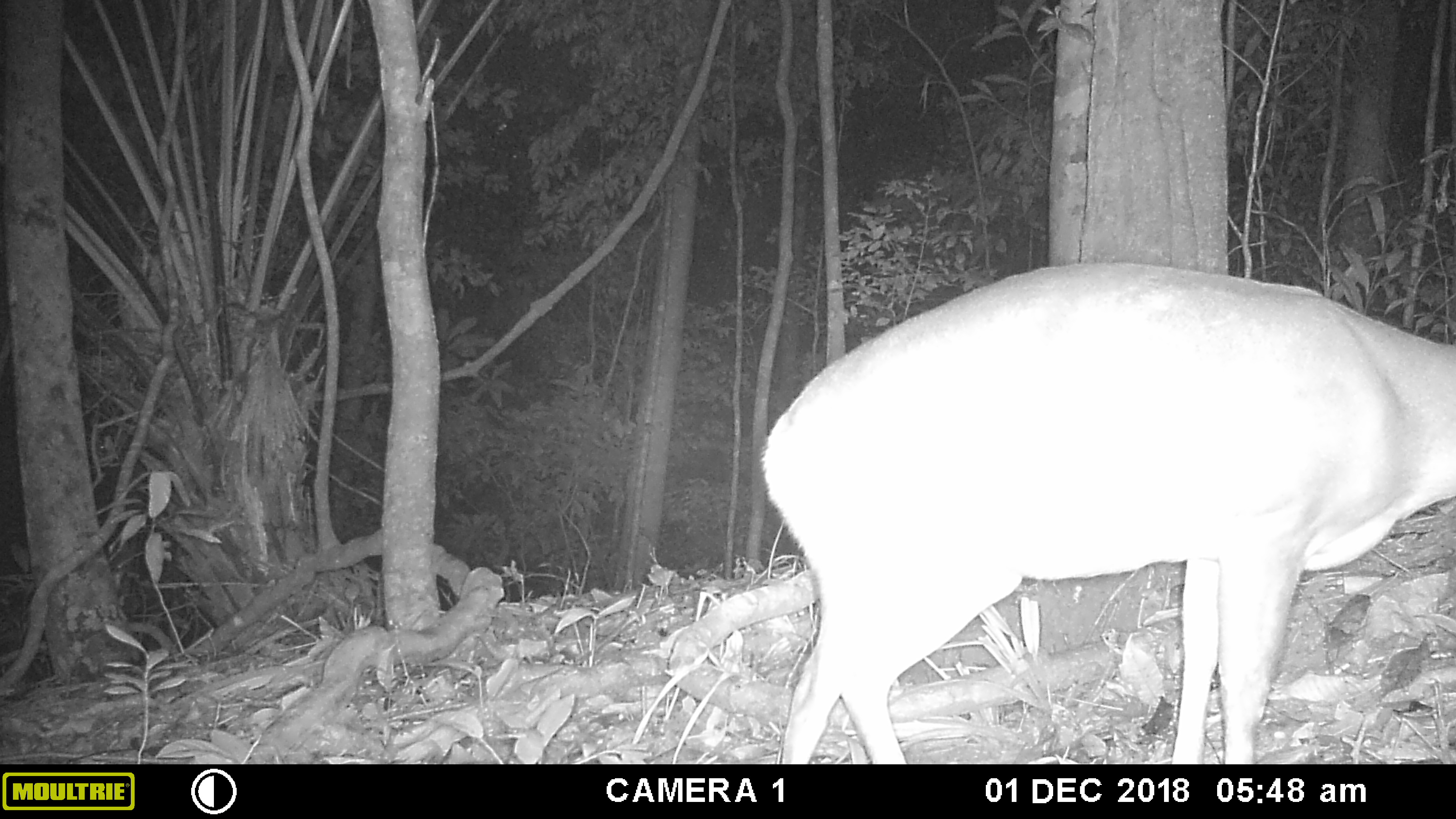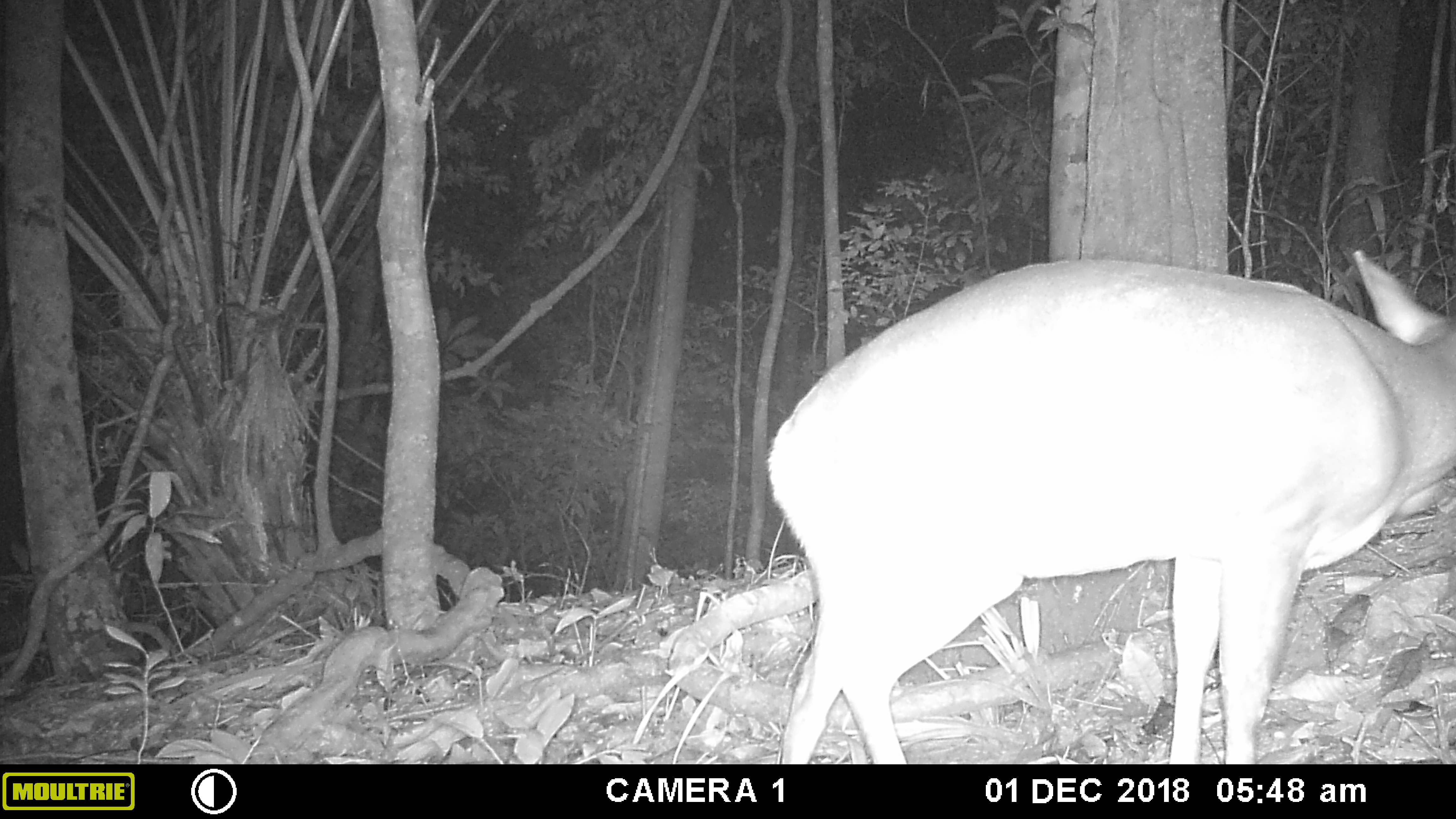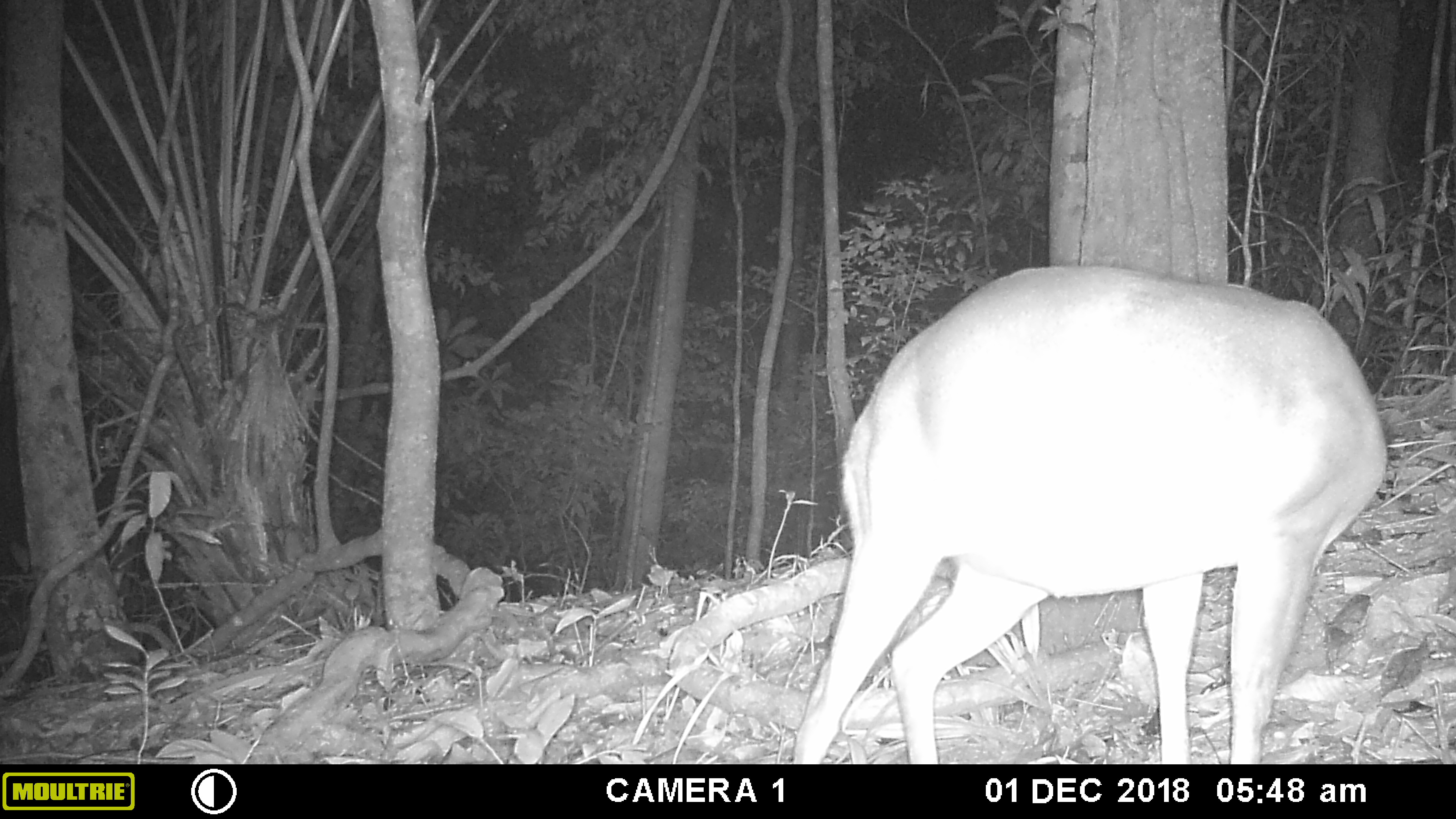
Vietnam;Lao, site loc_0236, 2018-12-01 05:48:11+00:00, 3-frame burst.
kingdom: Animalia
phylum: Chordata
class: Mammalia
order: Artiodactyla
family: Cervidae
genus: Muntiacus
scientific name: Muntiacus vuquangensis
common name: large-antlered muntjac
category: large antlered muntjac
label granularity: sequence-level